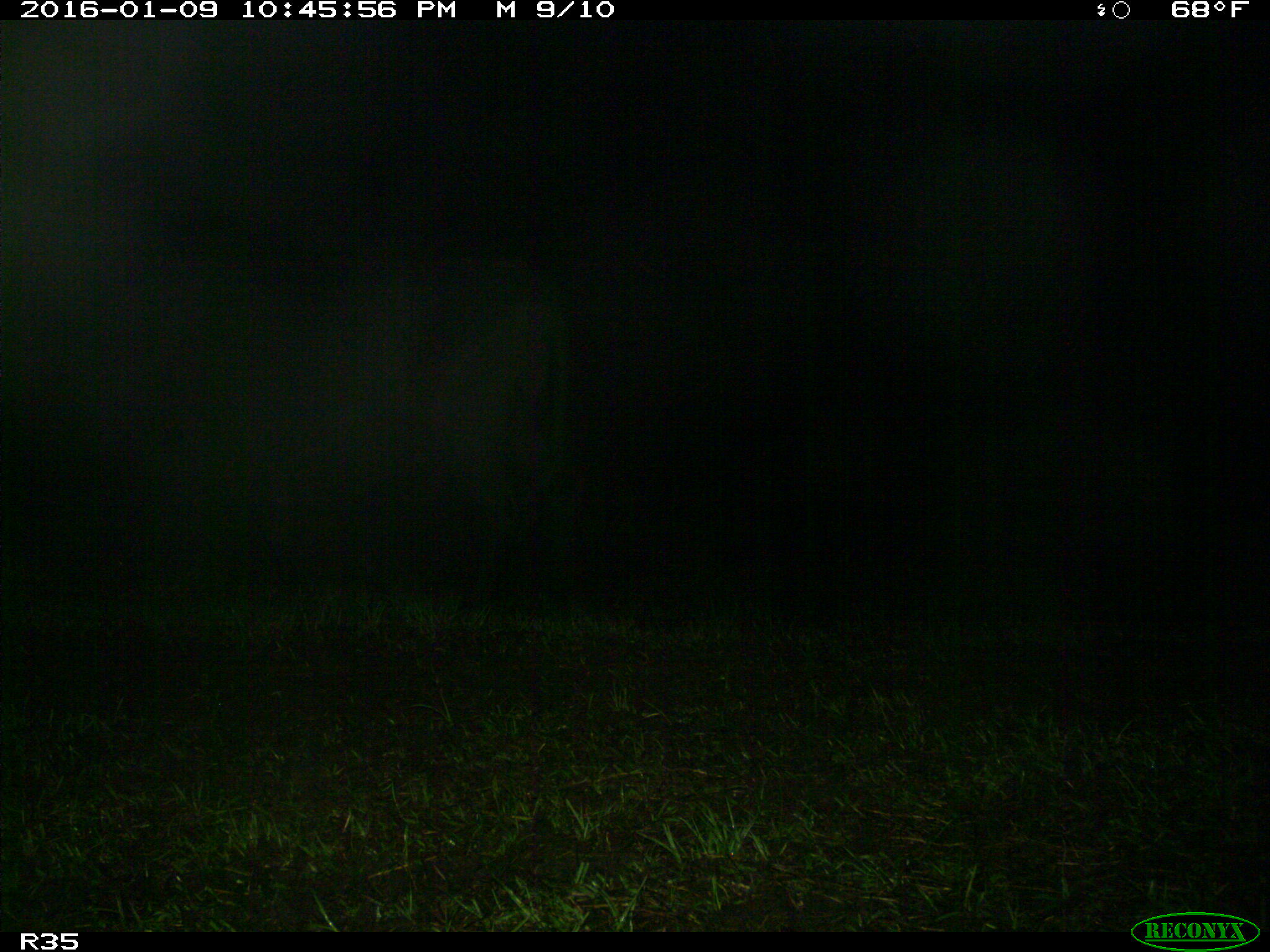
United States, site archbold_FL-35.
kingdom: Animalia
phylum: Chordata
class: Mammalia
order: Artiodactyla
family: Bovidae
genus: Bos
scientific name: Bos taurus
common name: domestic cow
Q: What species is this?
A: Bos taurus (domestic cow).